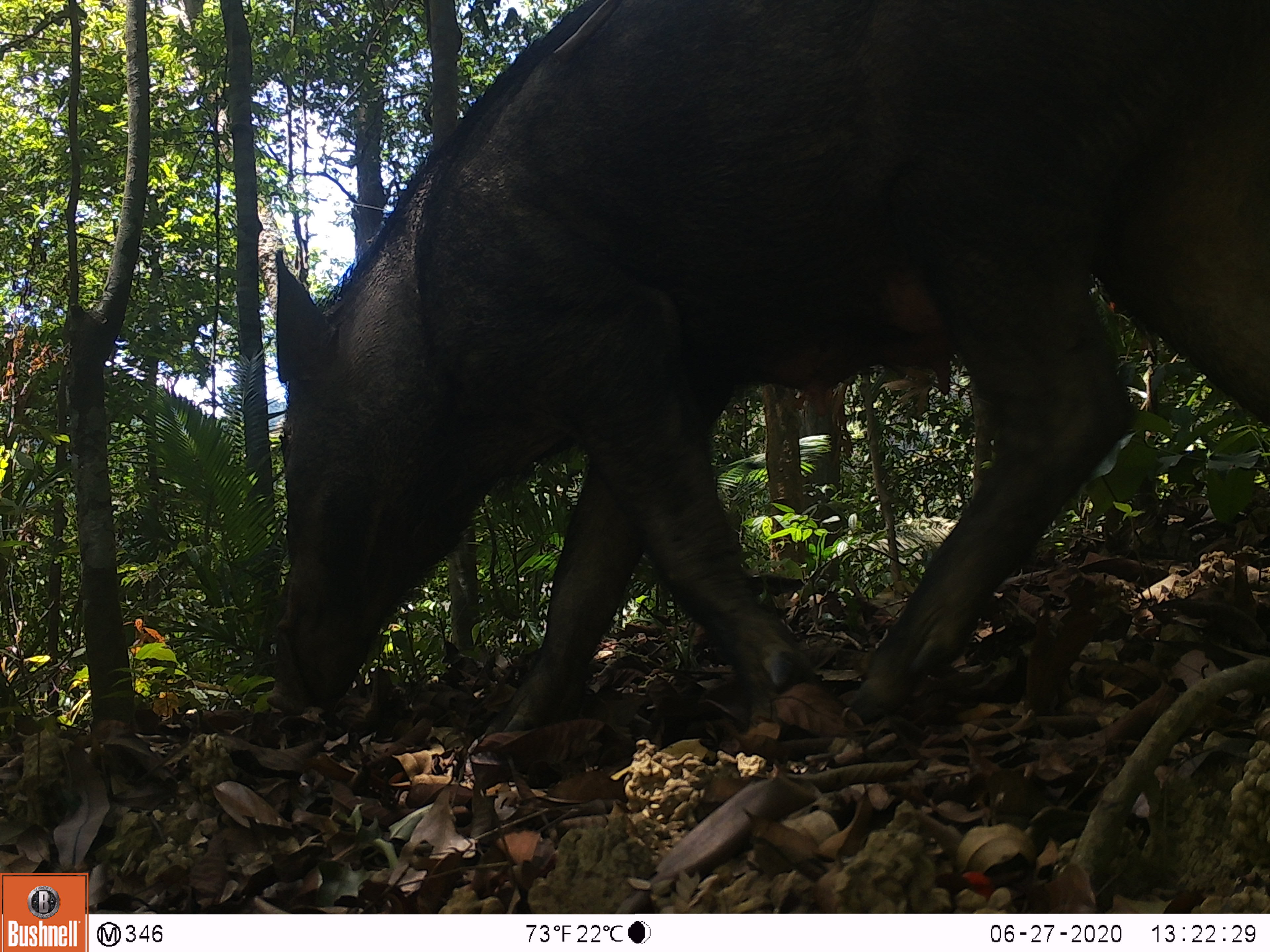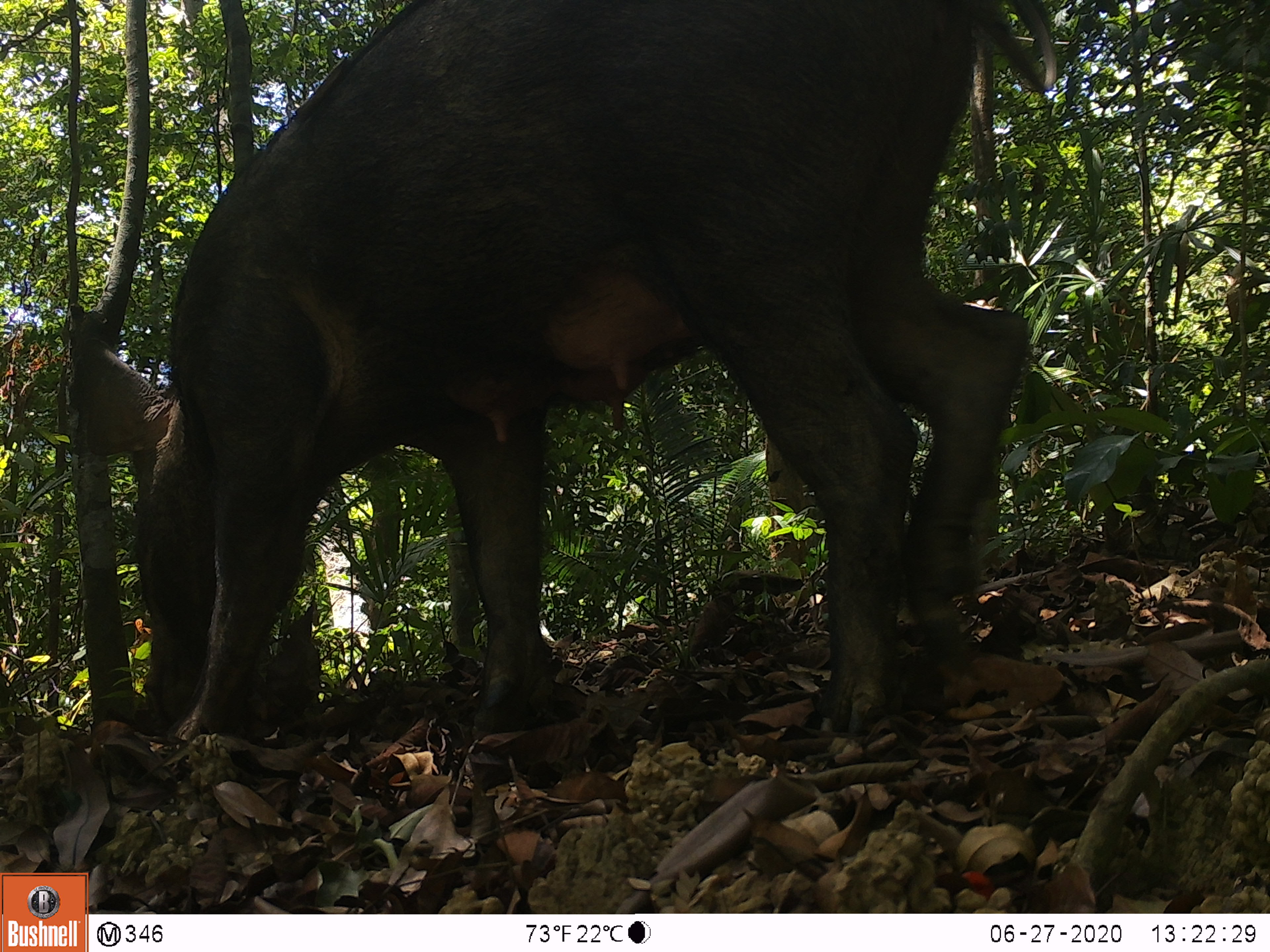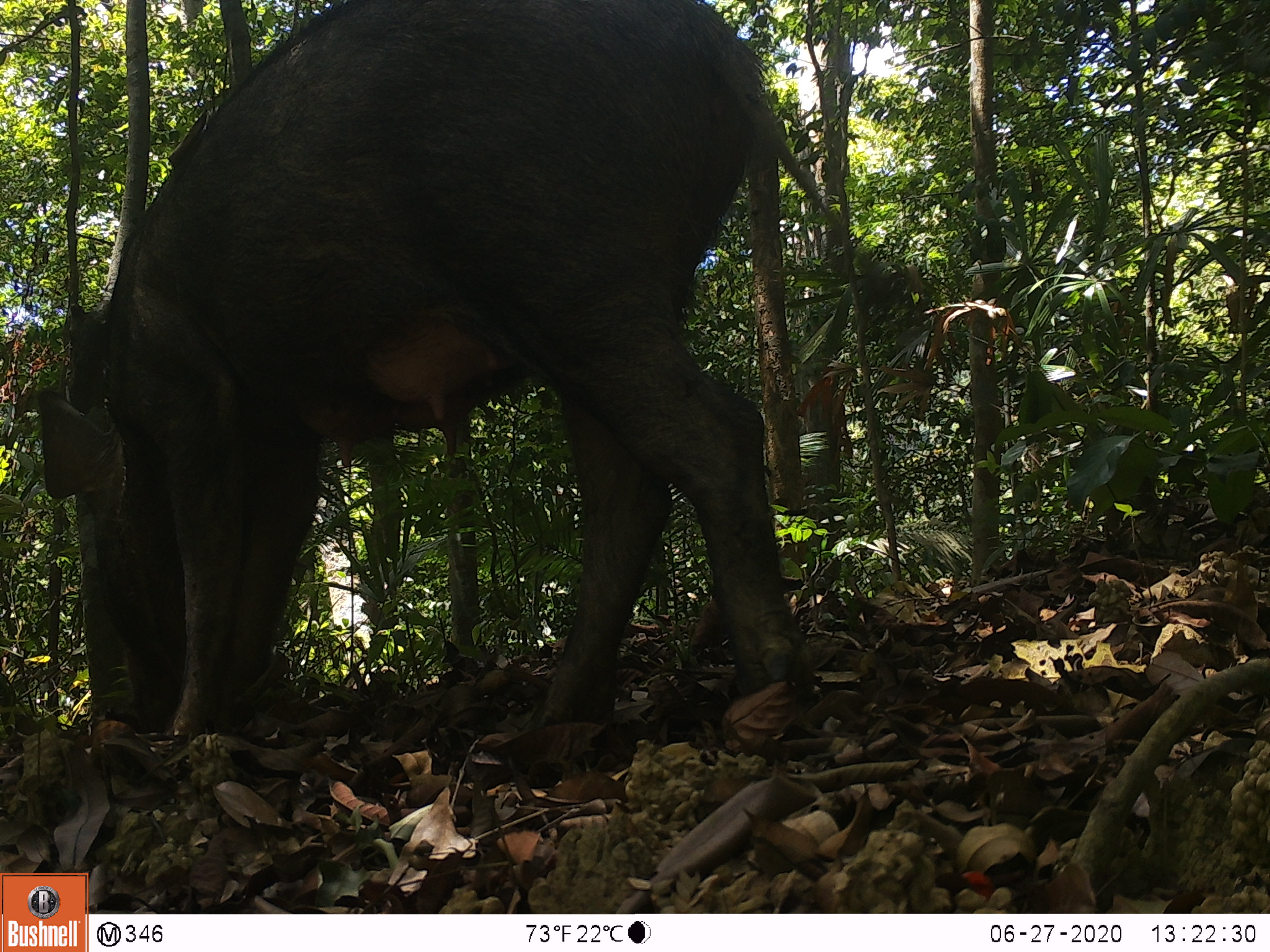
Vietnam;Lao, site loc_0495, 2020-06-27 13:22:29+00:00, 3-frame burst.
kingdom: Animalia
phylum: Chordata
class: Mammalia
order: Artiodactyla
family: Suidae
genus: Sus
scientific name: Sus scrofa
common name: eurasian wild pig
Eurasian wild pig (Sus scrofa). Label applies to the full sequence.